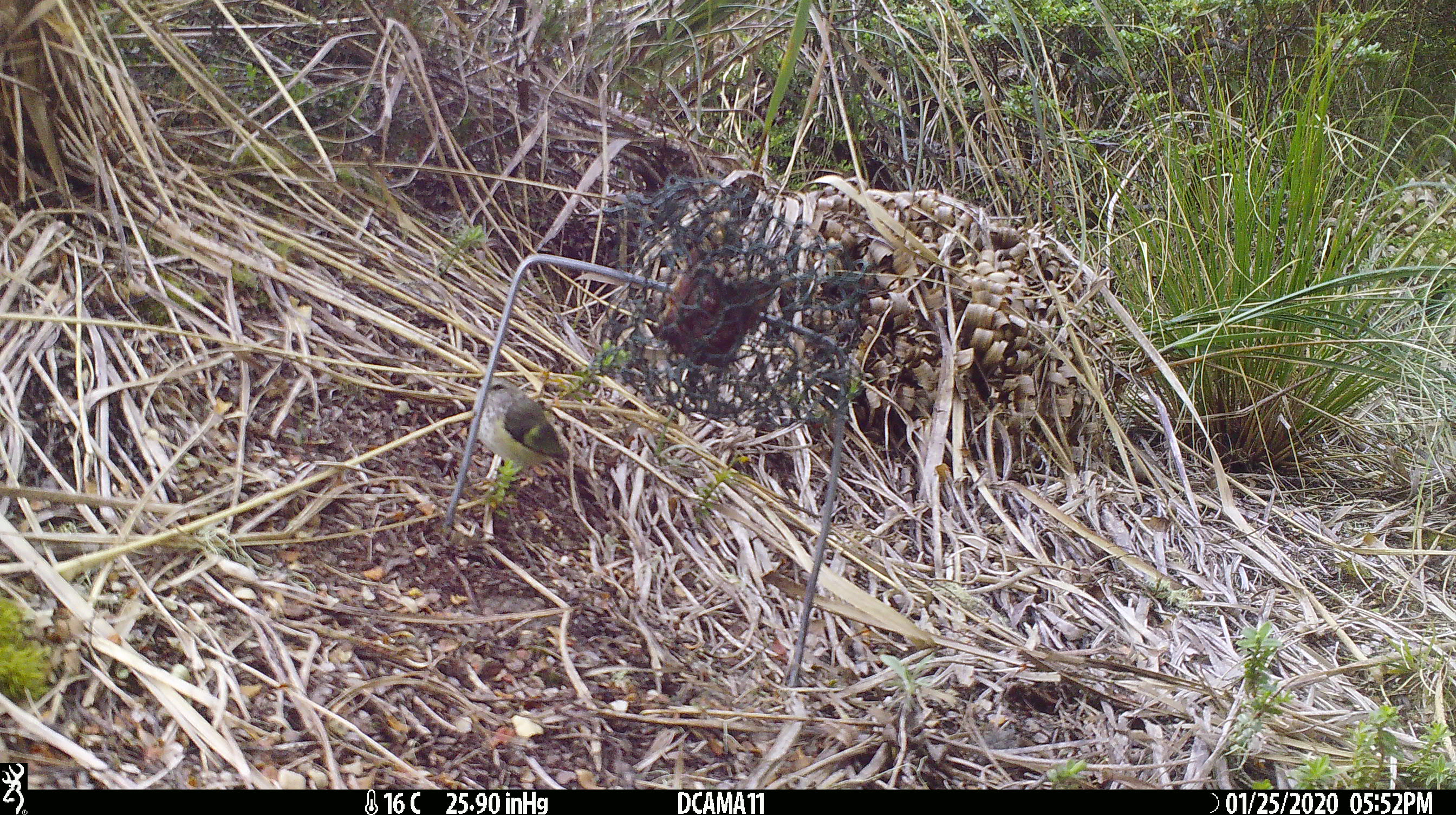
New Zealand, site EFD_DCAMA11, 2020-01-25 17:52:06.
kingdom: Animalia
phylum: Chordata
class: Aves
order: Passeriformes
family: Acanthisittidae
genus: Acanthisitta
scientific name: Acanthisitta chloris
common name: rifleman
Rifleman (Acanthisitta chloris).